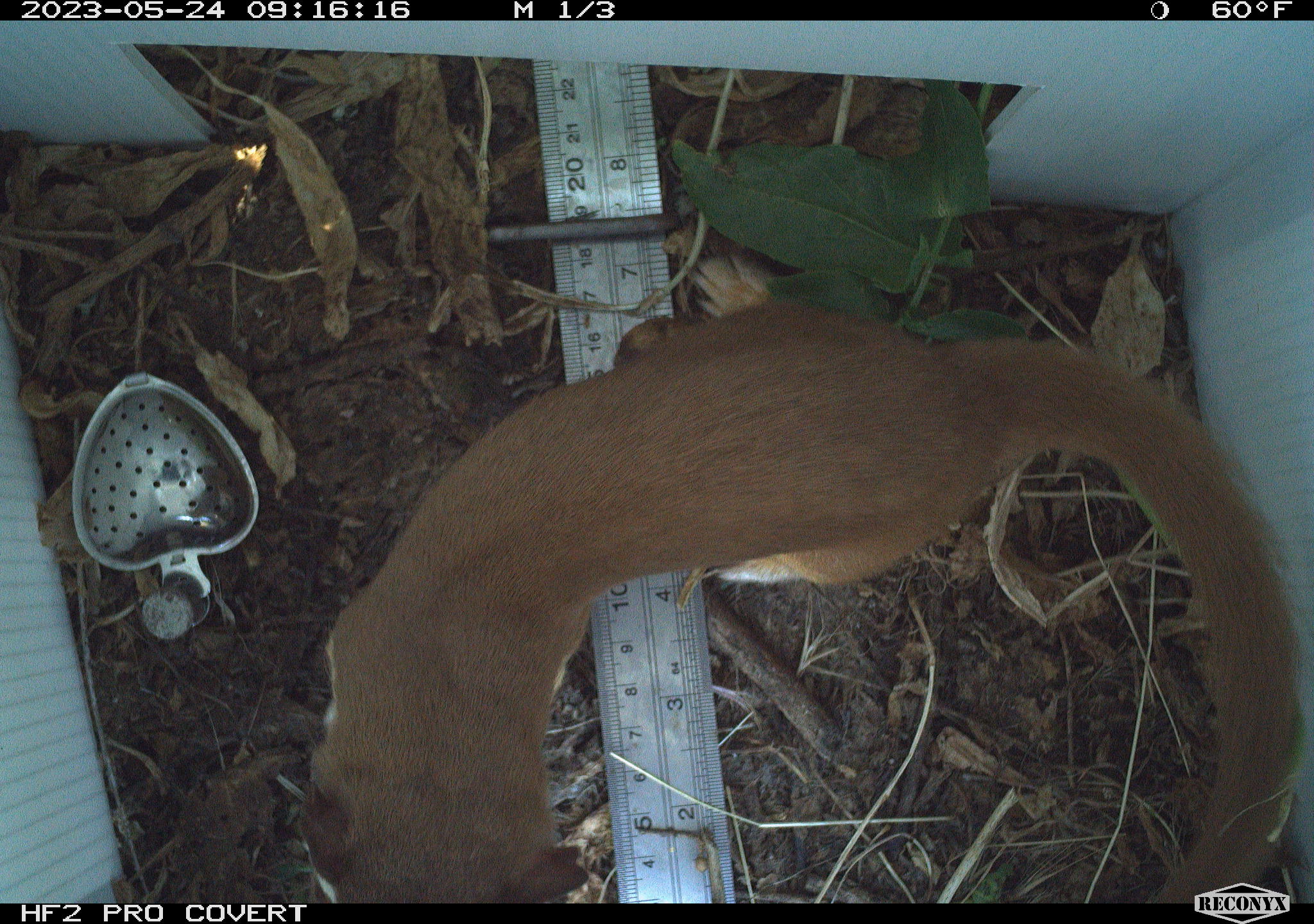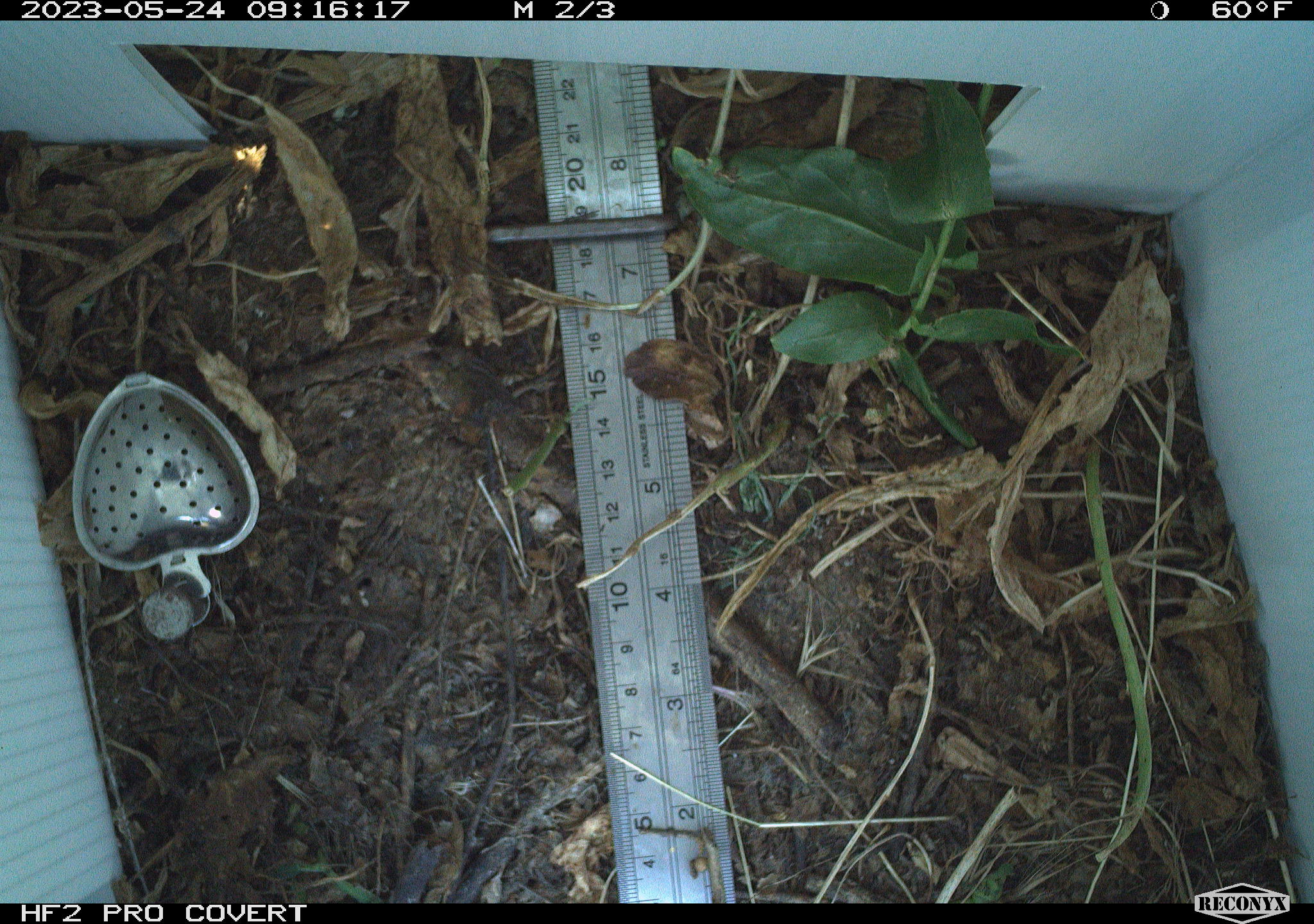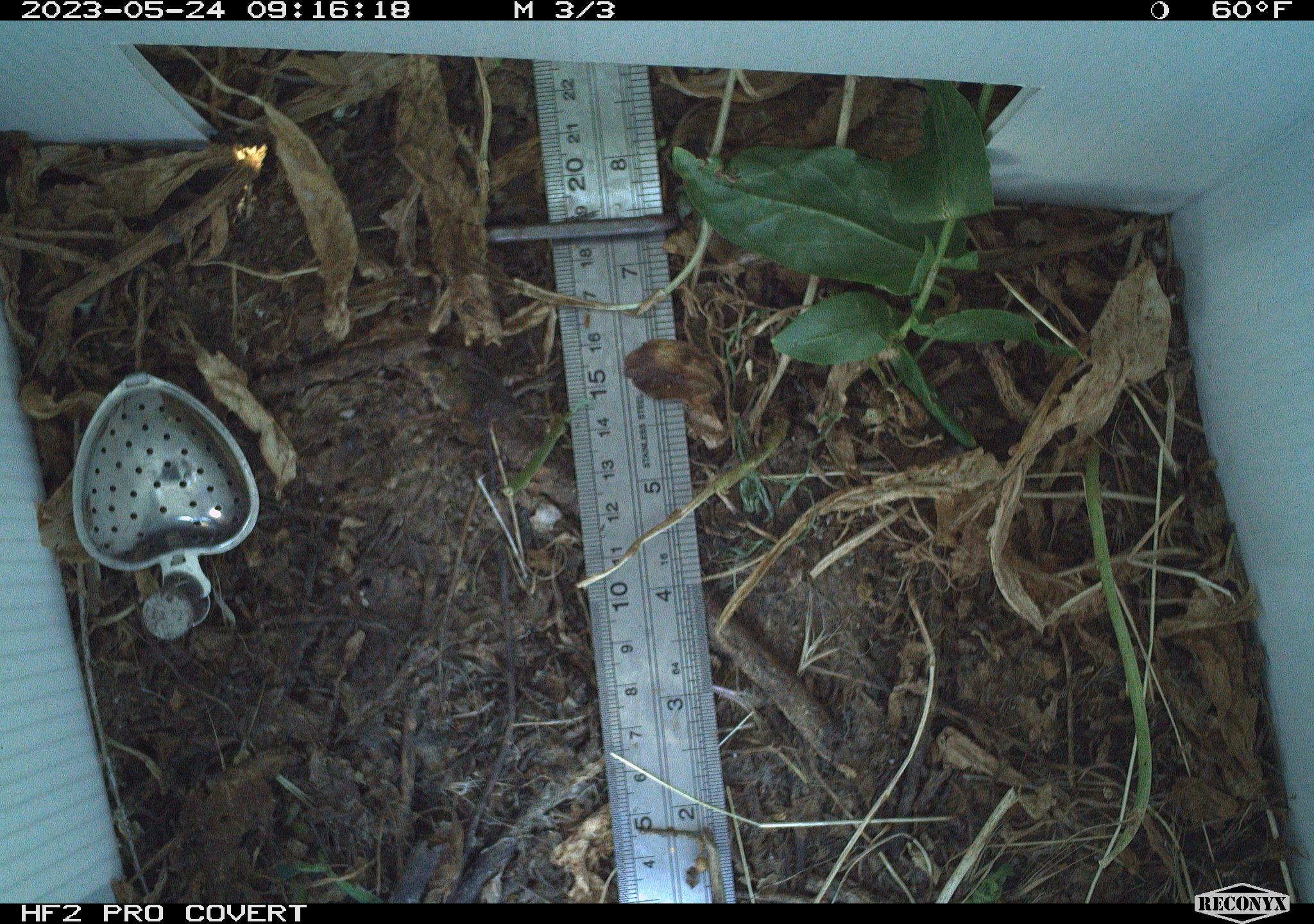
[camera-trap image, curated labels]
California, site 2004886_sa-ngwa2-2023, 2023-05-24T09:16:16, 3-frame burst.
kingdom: Animalia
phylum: Chordata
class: Mammalia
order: Carnivora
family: Mustelidae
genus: Neogale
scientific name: Neogale frenata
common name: long-tailed weasel